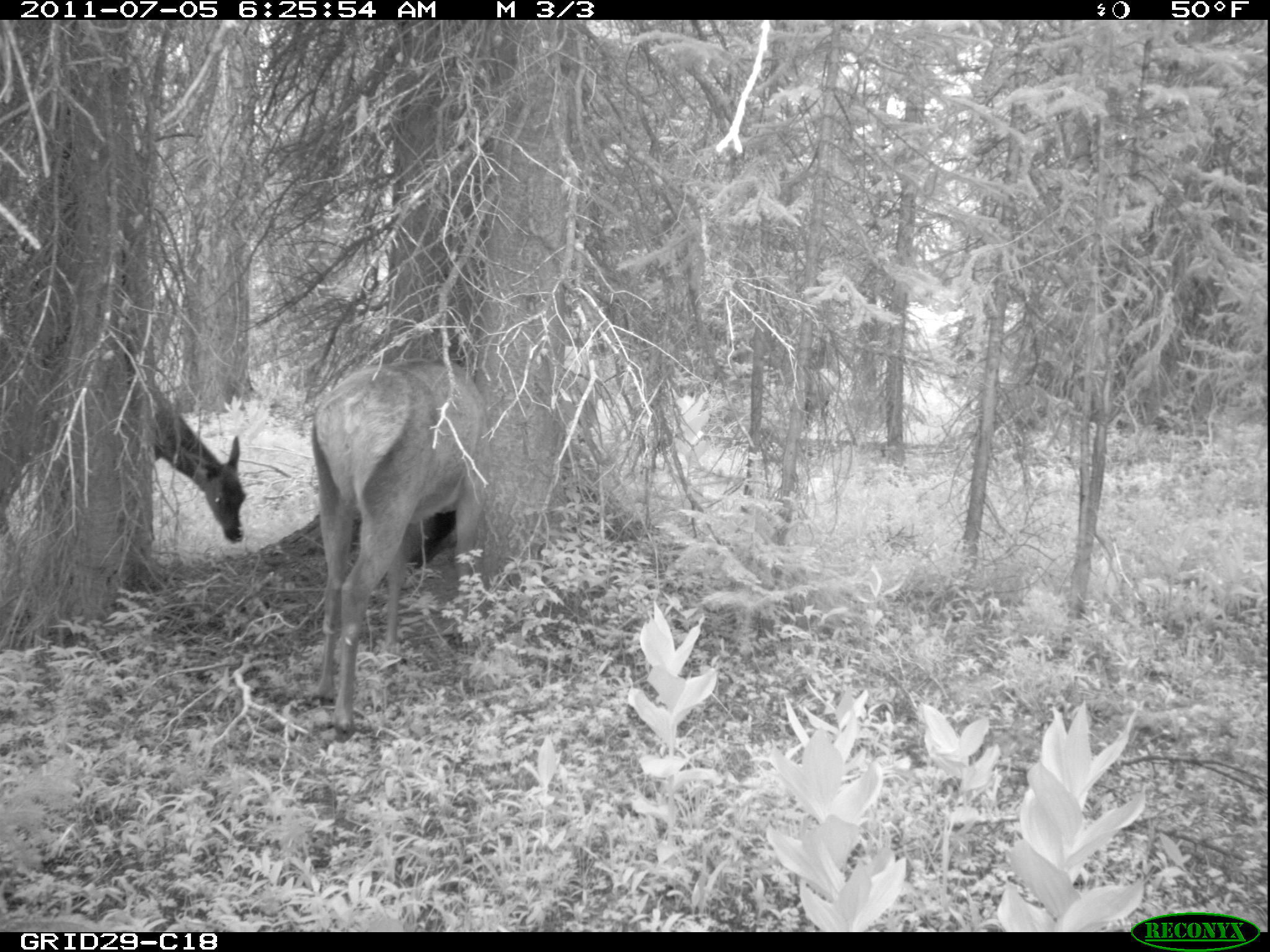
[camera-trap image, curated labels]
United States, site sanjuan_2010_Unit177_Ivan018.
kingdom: Animalia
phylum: Chordata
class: Mammalia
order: Artiodactyla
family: Cervidae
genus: Cervus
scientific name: Cervus elaphus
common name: red deer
Cervus elaphus (red deer).